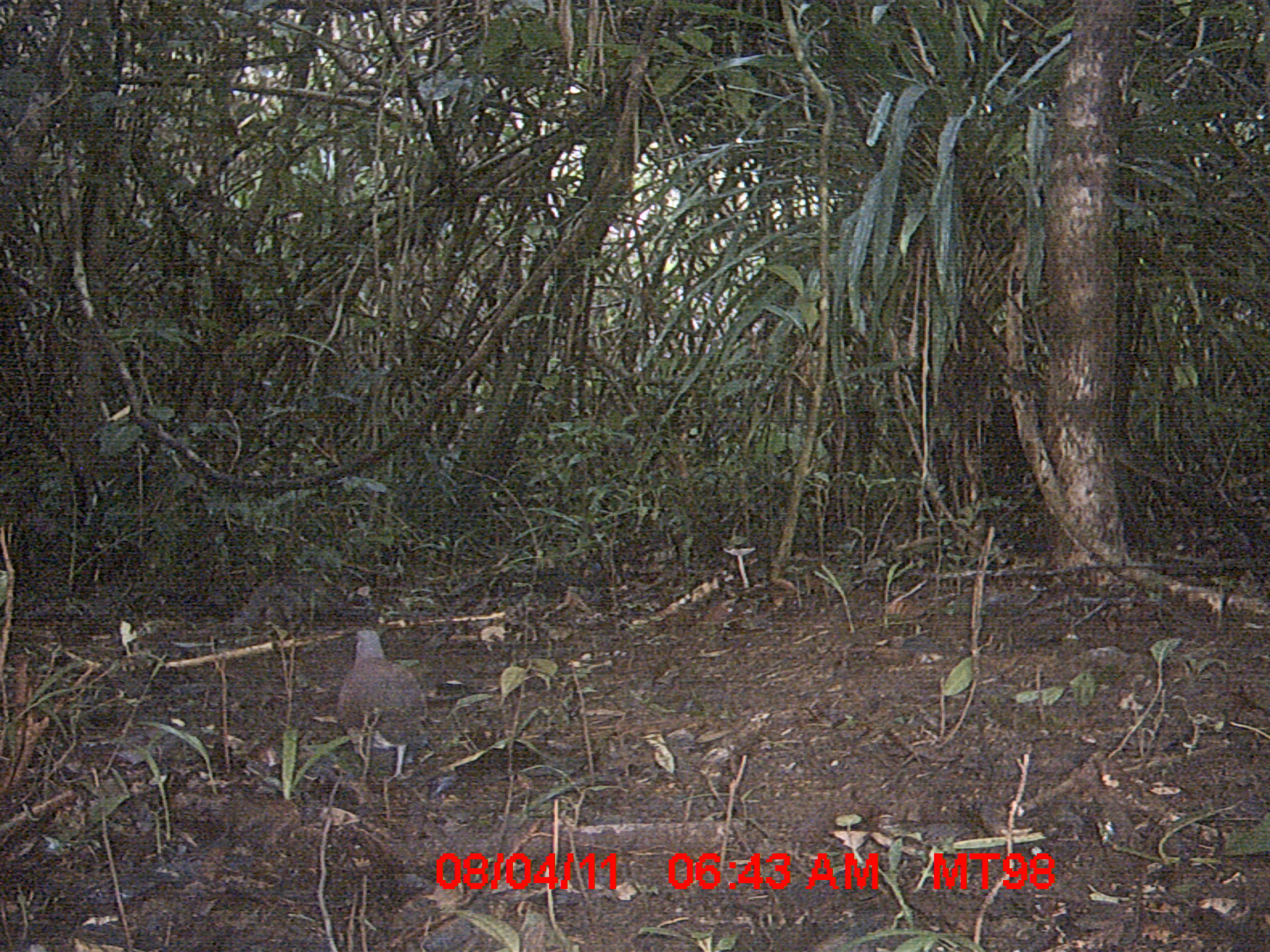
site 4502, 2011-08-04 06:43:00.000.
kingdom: Animalia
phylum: Chordata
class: Aves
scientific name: Aves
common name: bird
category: unknown bird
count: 1